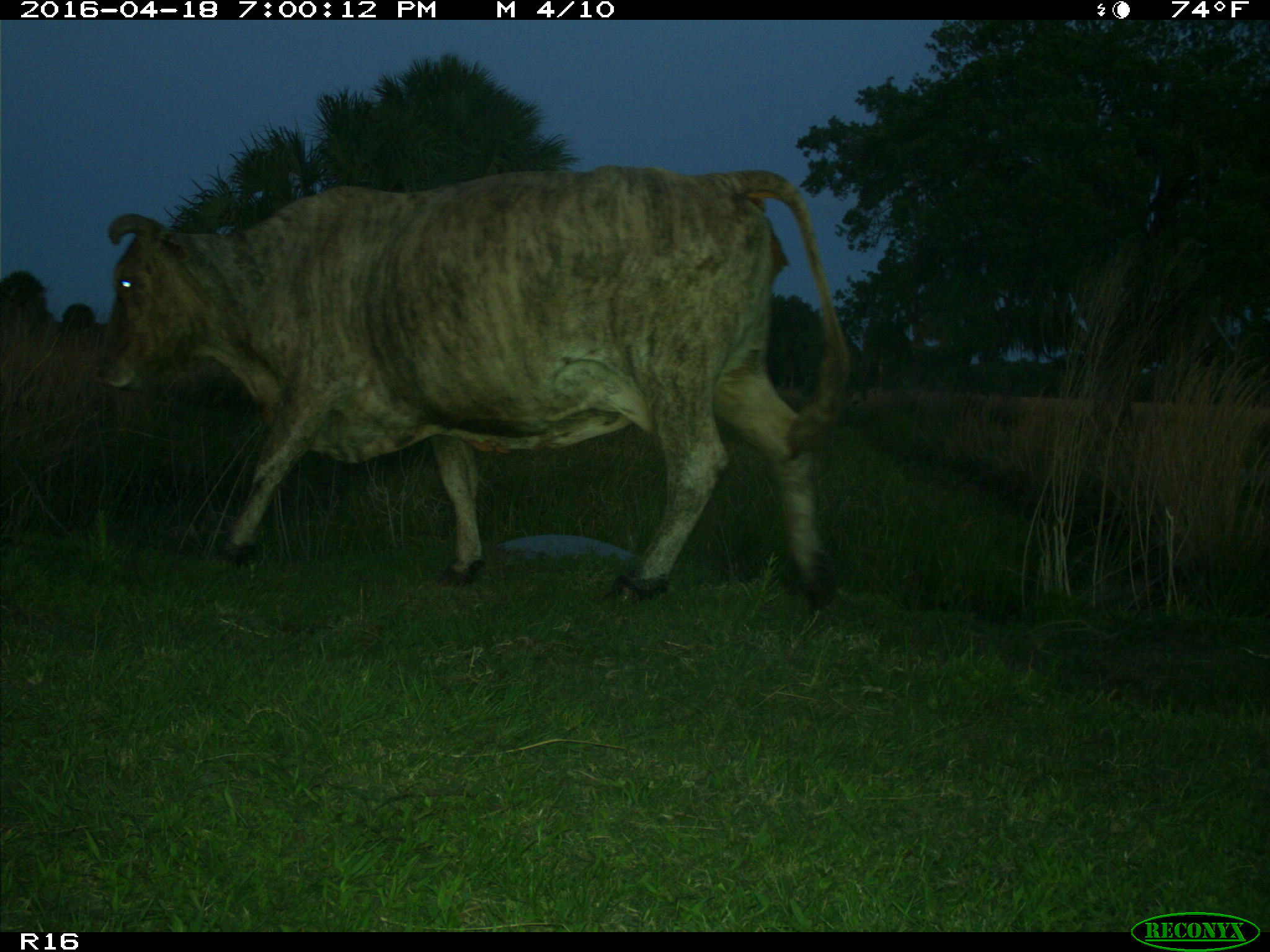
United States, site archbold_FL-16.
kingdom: Animalia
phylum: Chordata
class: Mammalia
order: Artiodactyla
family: Bovidae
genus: Bos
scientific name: Bos taurus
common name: domestic cow